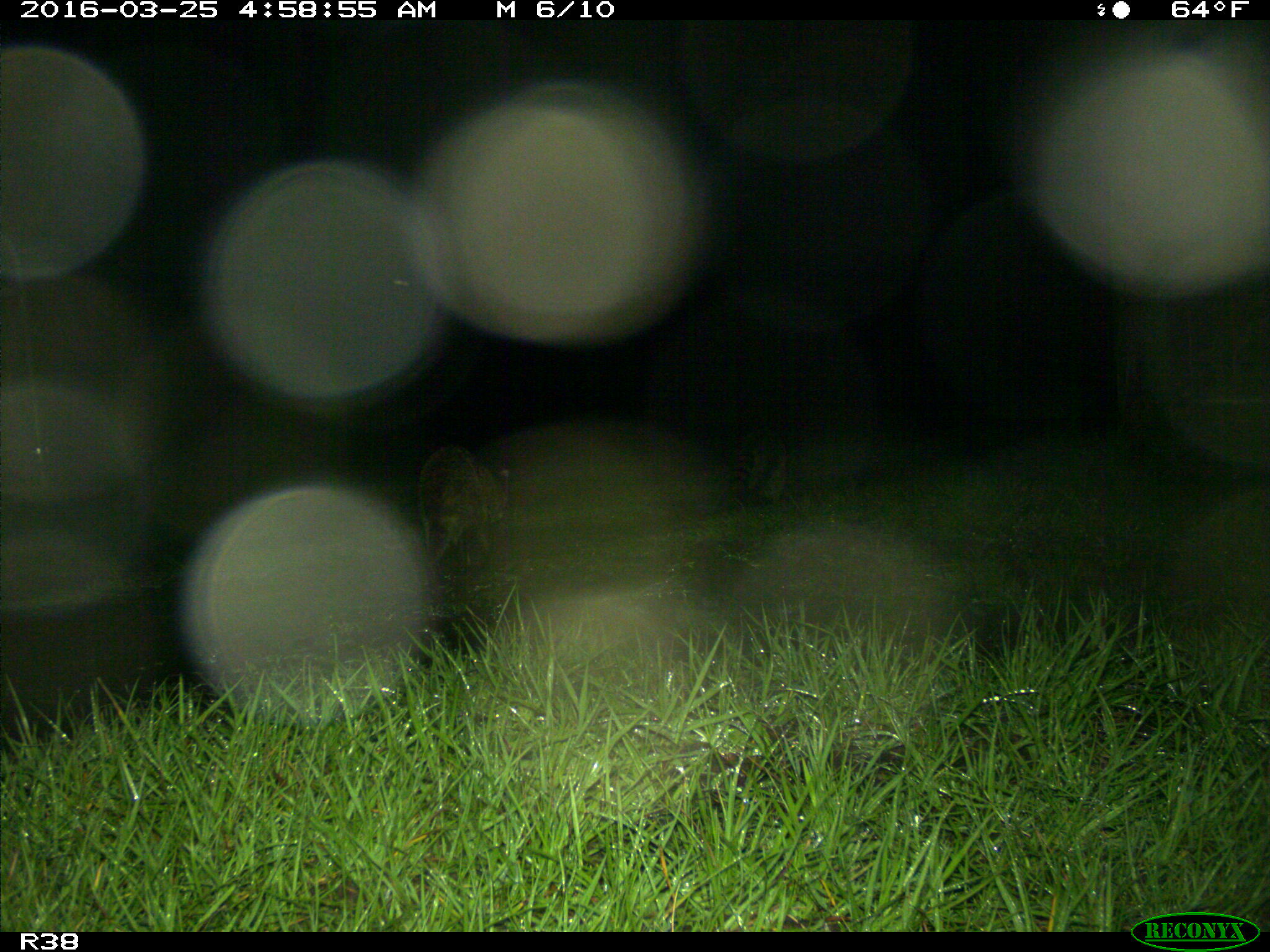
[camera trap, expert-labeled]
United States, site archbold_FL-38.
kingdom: Animalia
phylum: Chordata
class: Mammalia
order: Carnivora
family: Procyonidae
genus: Procyon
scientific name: Procyon lotor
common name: common raccoon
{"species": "Procyon lotor (common raccoon)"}